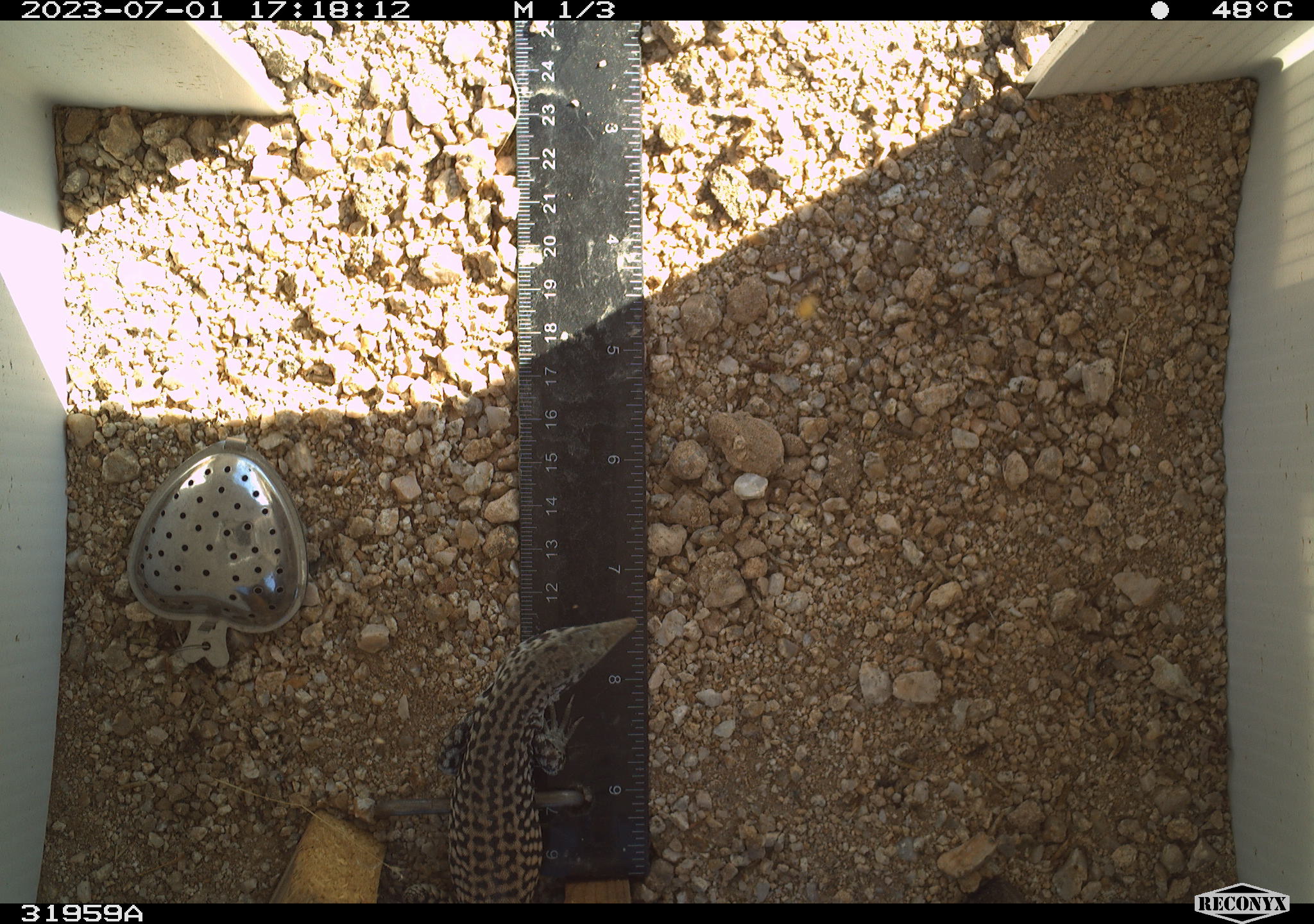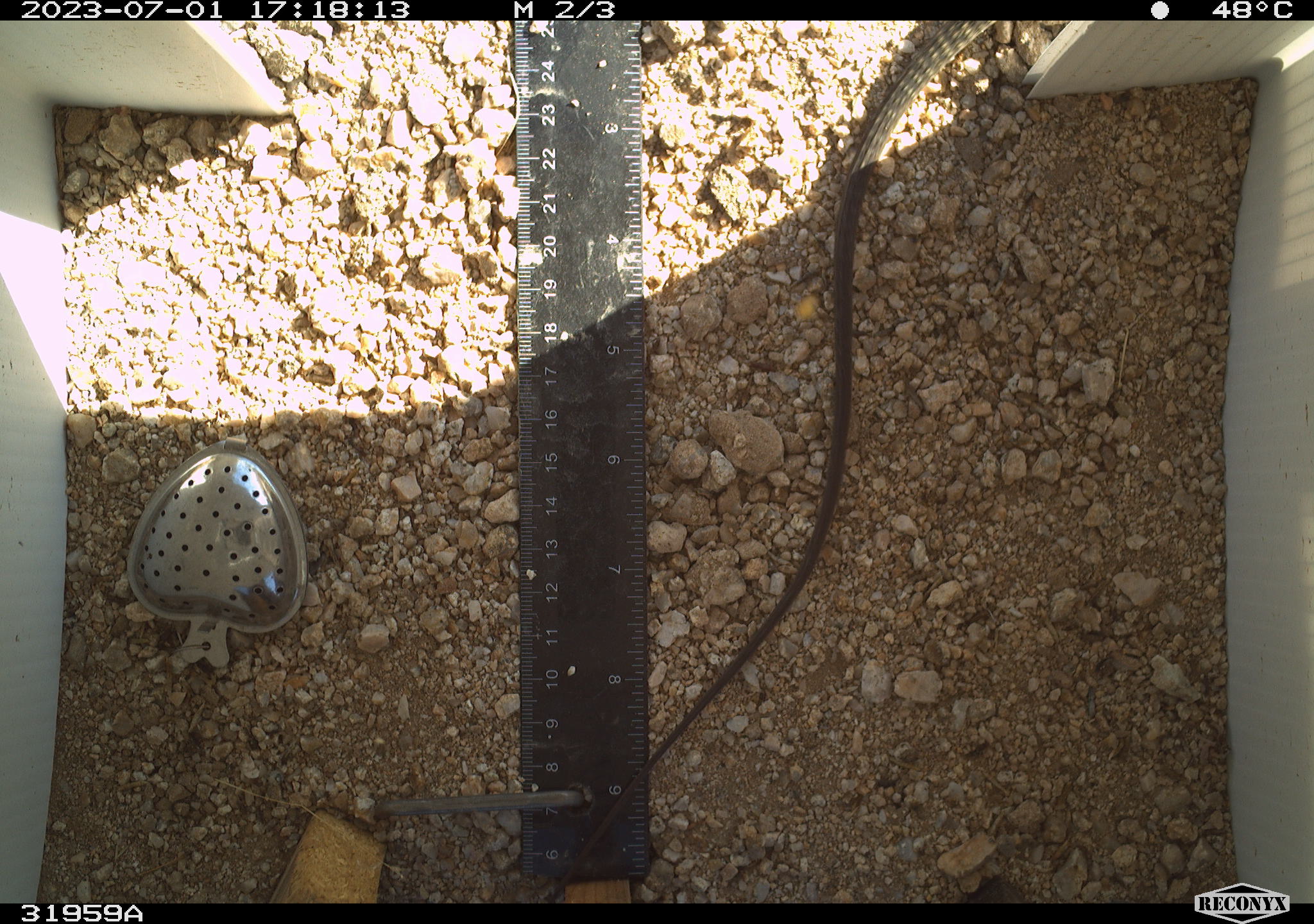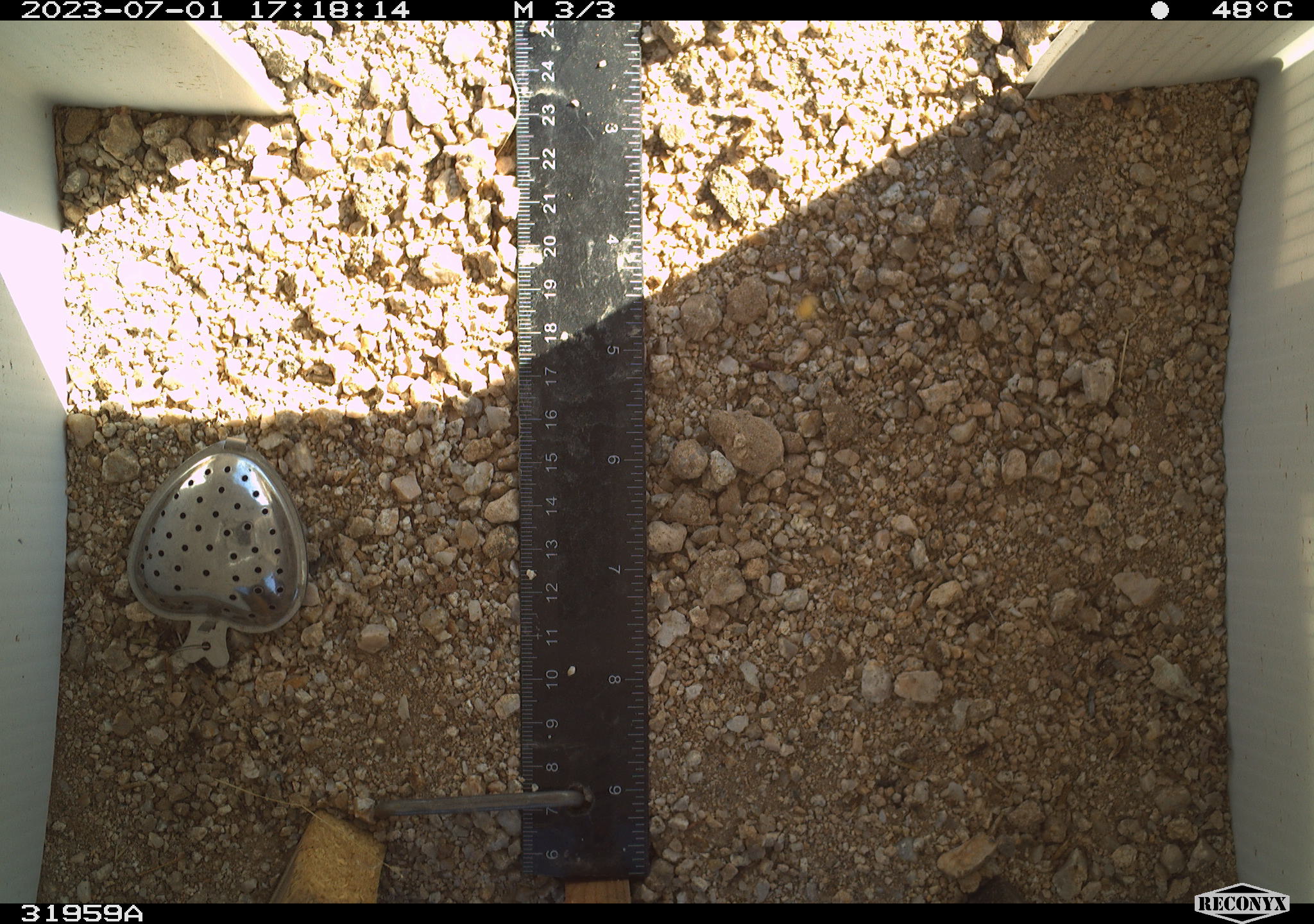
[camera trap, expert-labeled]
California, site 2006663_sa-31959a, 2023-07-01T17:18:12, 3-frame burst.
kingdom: Animalia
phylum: Chordata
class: Reptilia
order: Squamata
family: Teiidae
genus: Aspidoscelis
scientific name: Aspidoscelis tigris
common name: western whiptail